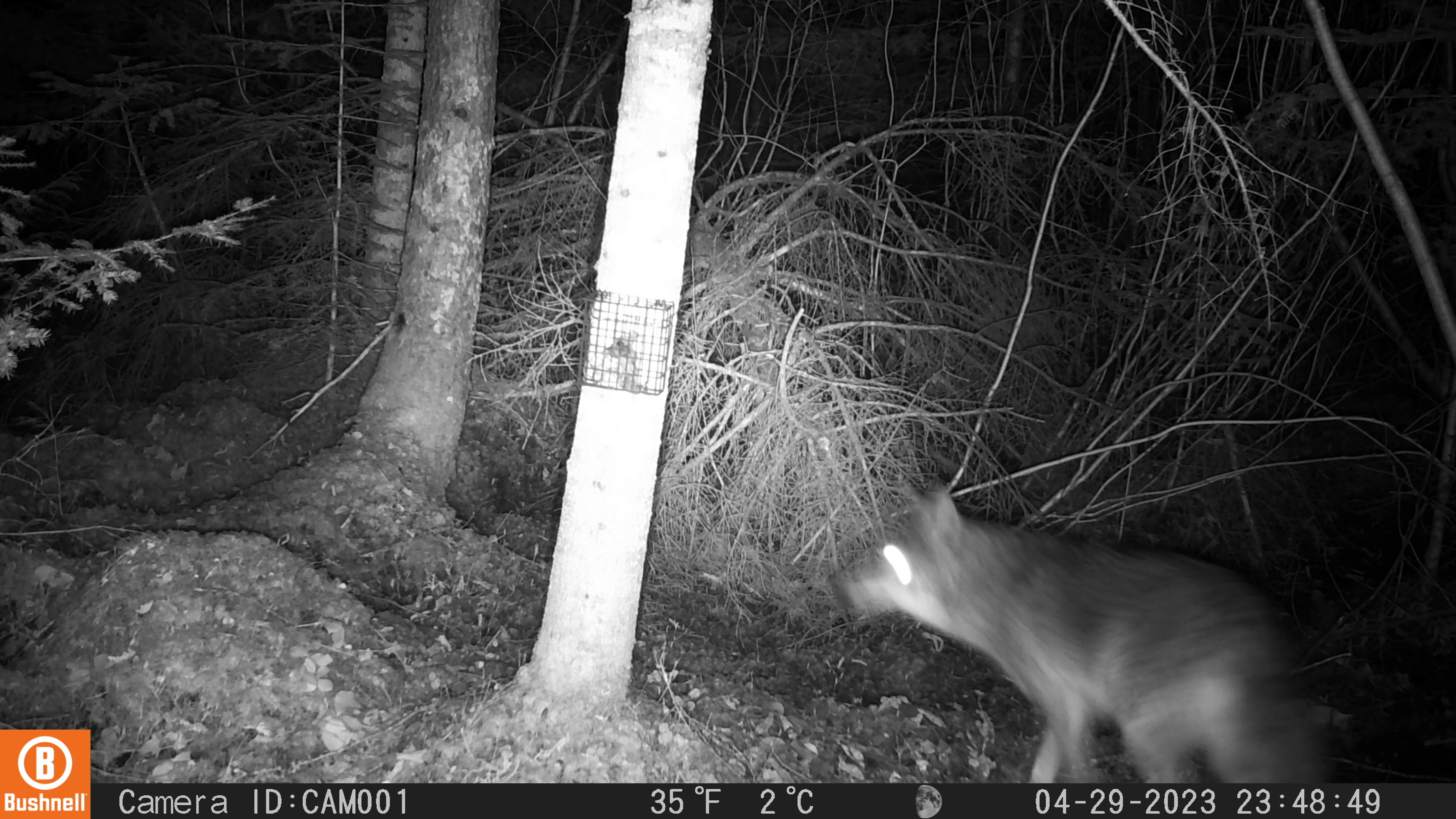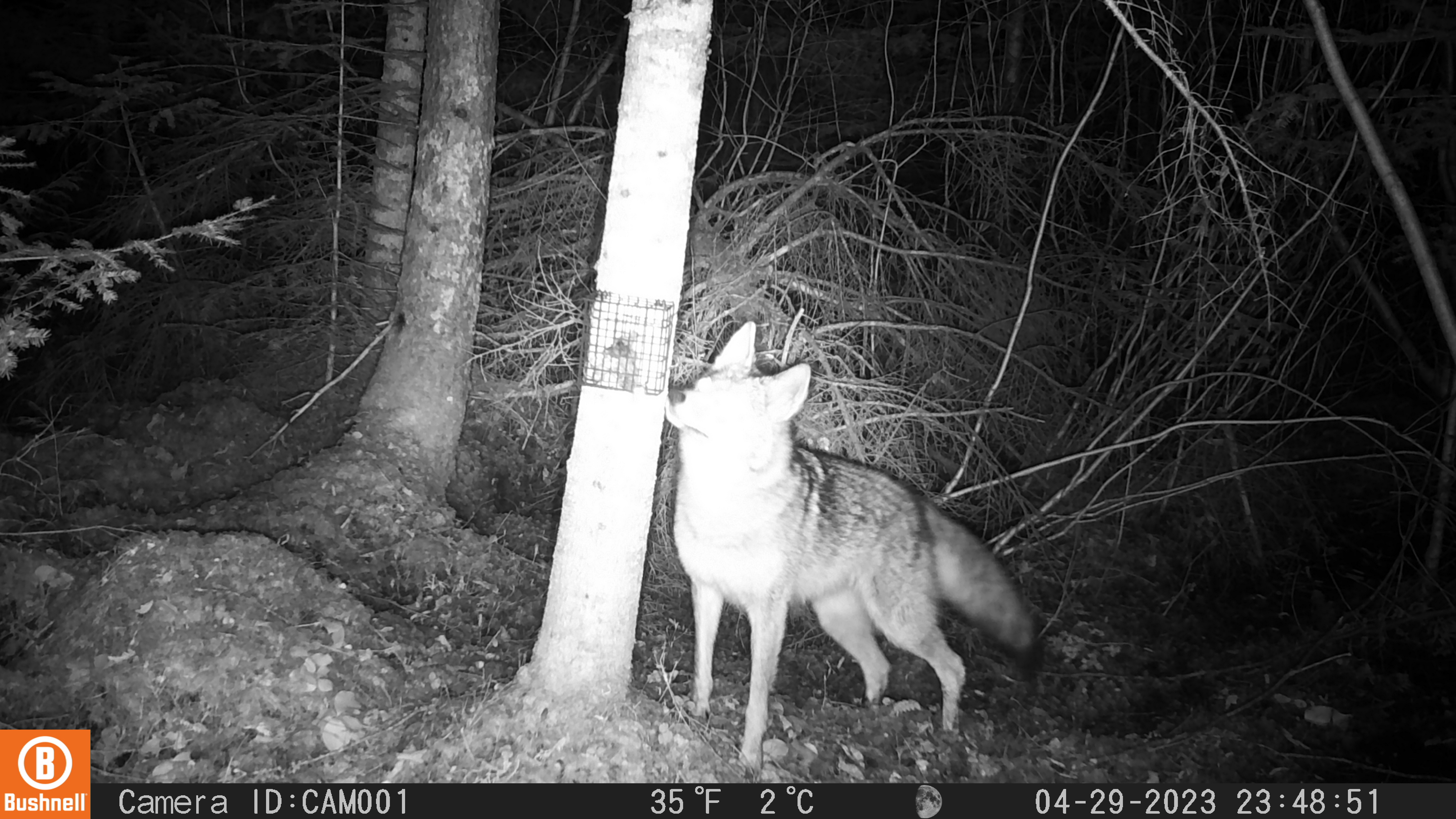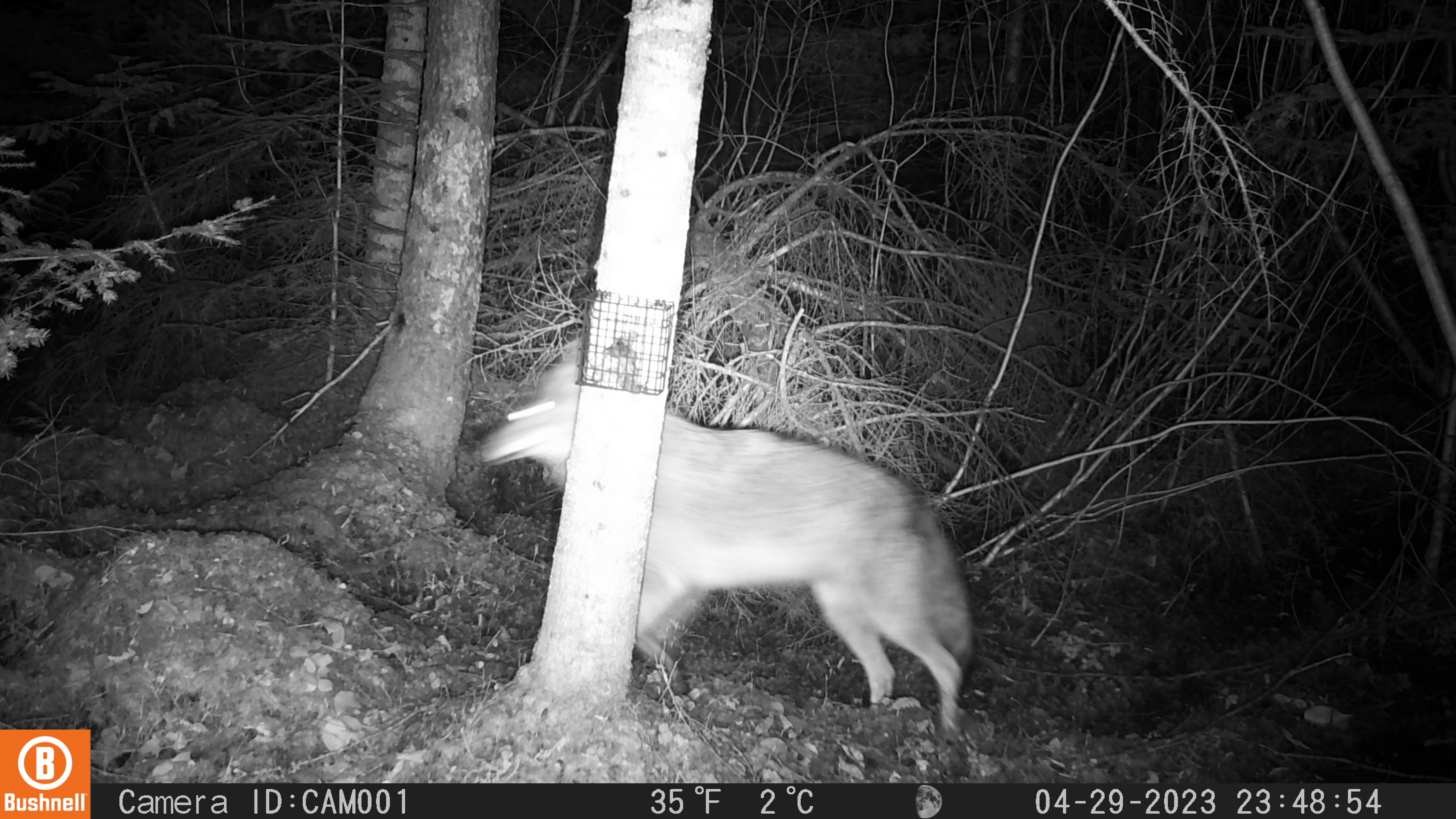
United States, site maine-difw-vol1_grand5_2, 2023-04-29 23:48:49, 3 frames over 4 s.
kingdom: Animalia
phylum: Chordata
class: Mammalia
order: Carnivora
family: Canidae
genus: Canis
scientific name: Canis latrans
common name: coyote